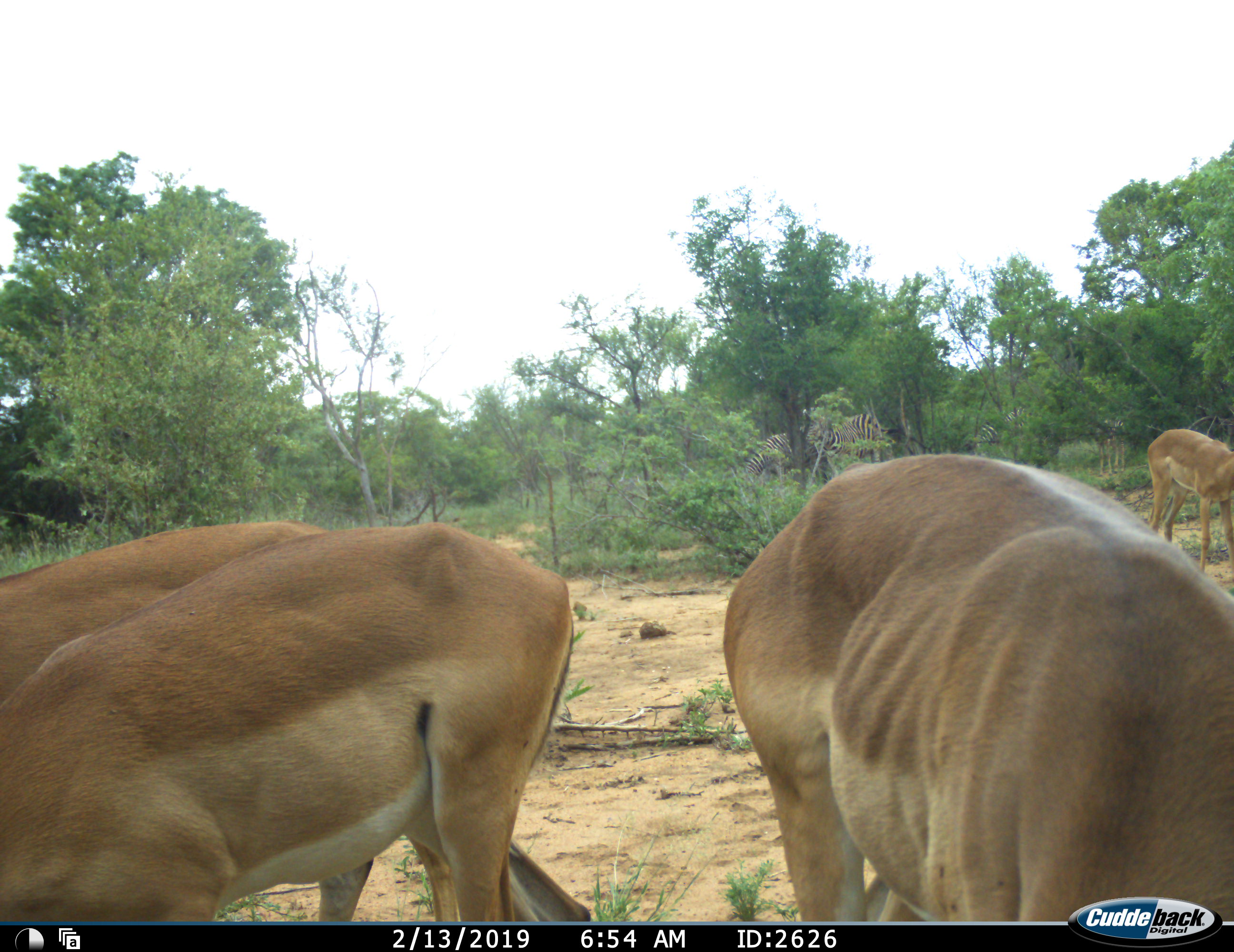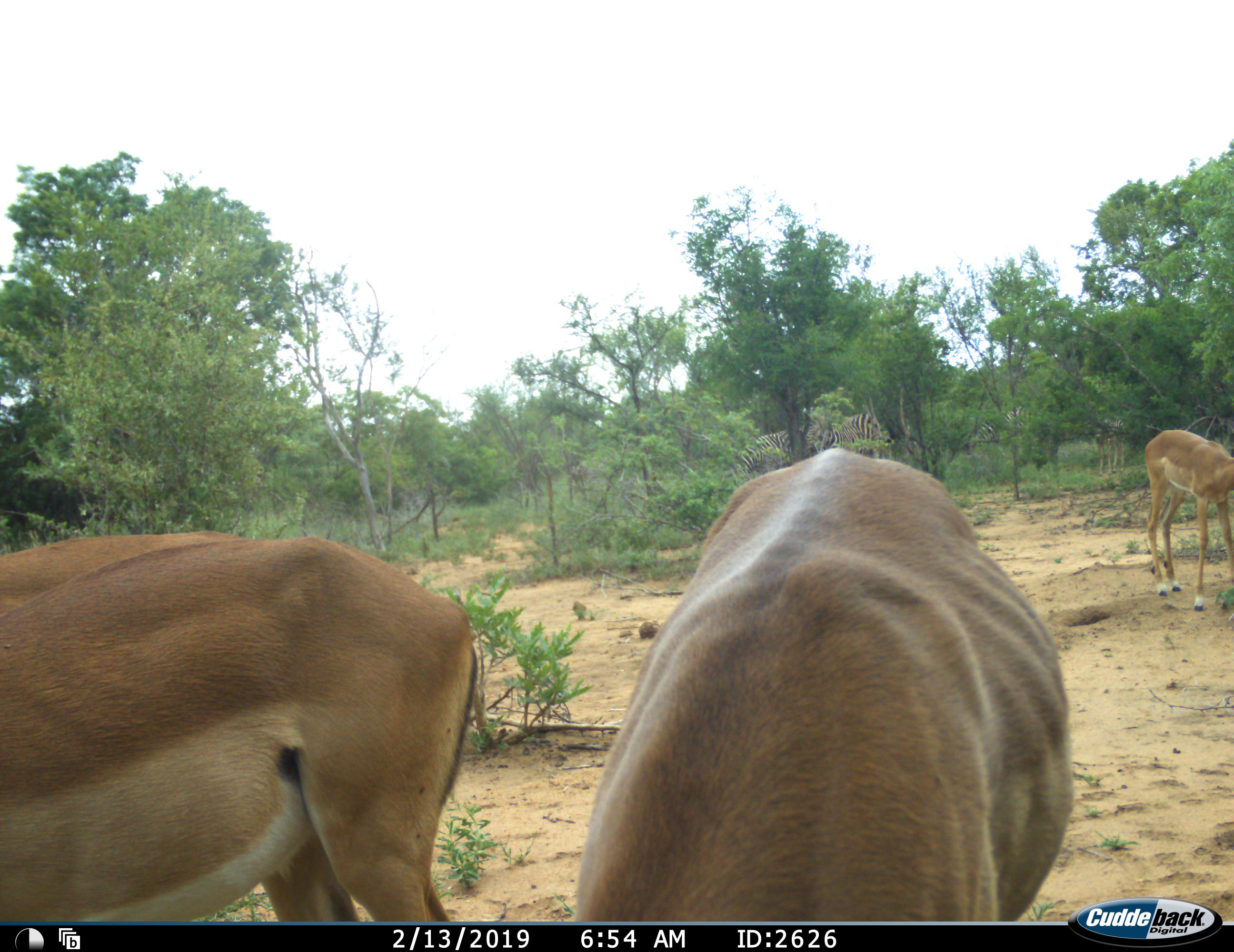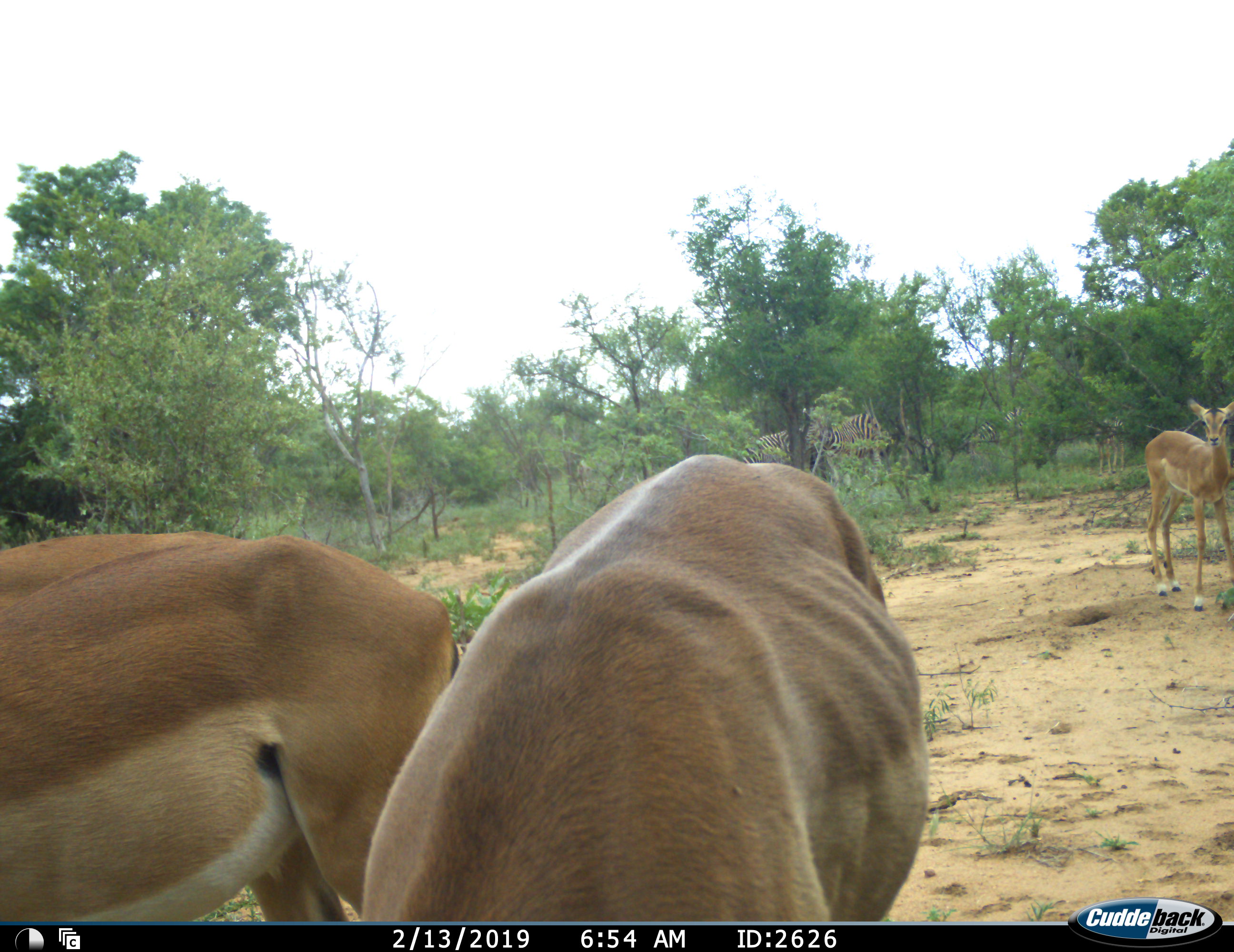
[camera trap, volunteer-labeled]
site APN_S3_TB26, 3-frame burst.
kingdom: Animalia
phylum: Chordata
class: Mammalia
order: Artiodactyla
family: Bovidae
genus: Aepyceros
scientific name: Aepyceros melampus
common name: impala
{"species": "impala (Aepyceros melampus)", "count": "4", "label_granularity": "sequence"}